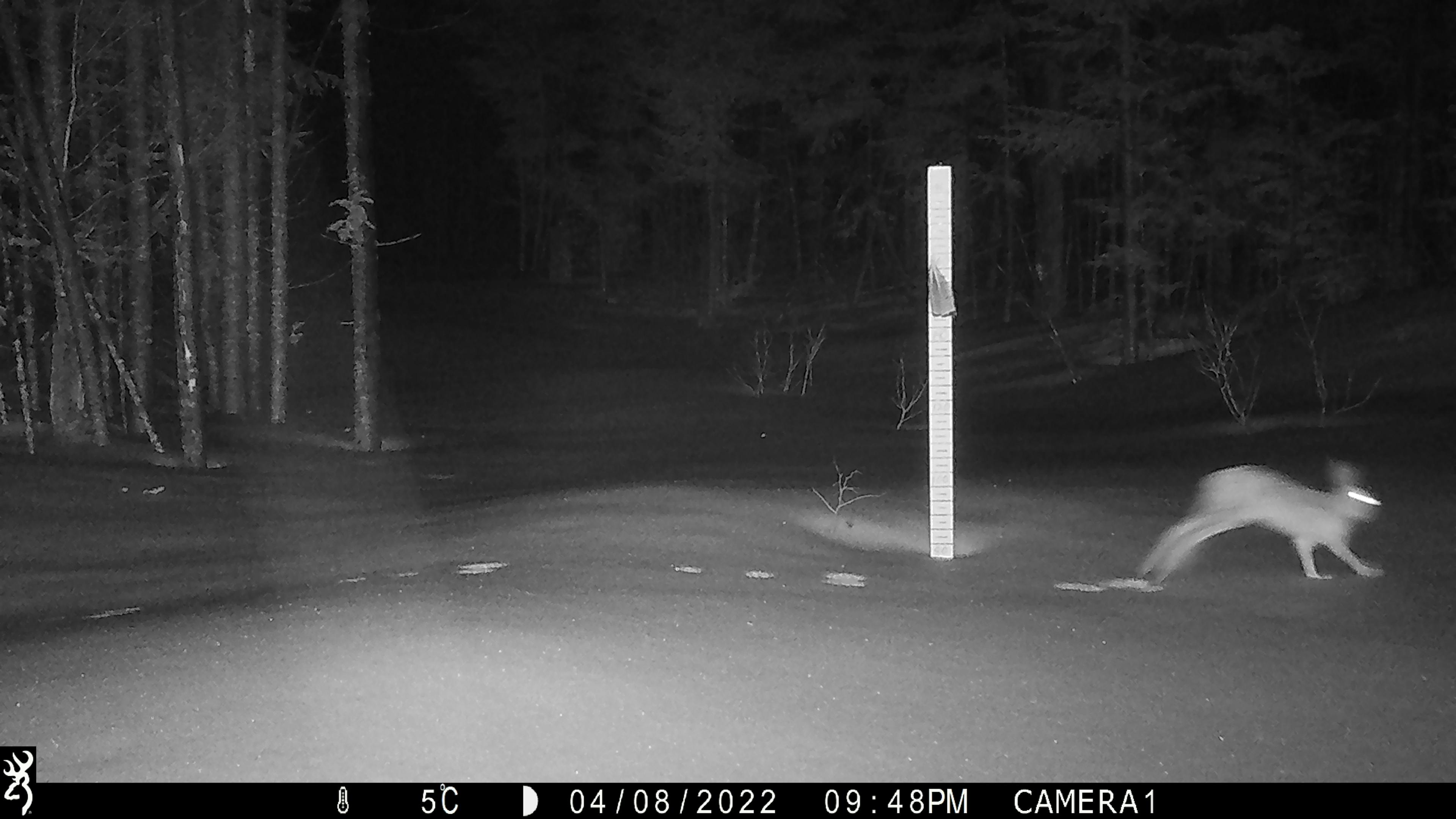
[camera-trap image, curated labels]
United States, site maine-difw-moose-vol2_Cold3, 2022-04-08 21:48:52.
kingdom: Animalia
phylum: Chordata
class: Mammalia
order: Lagomorpha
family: Leporidae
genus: Lepus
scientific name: Lepus americanus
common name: snowshoe hare